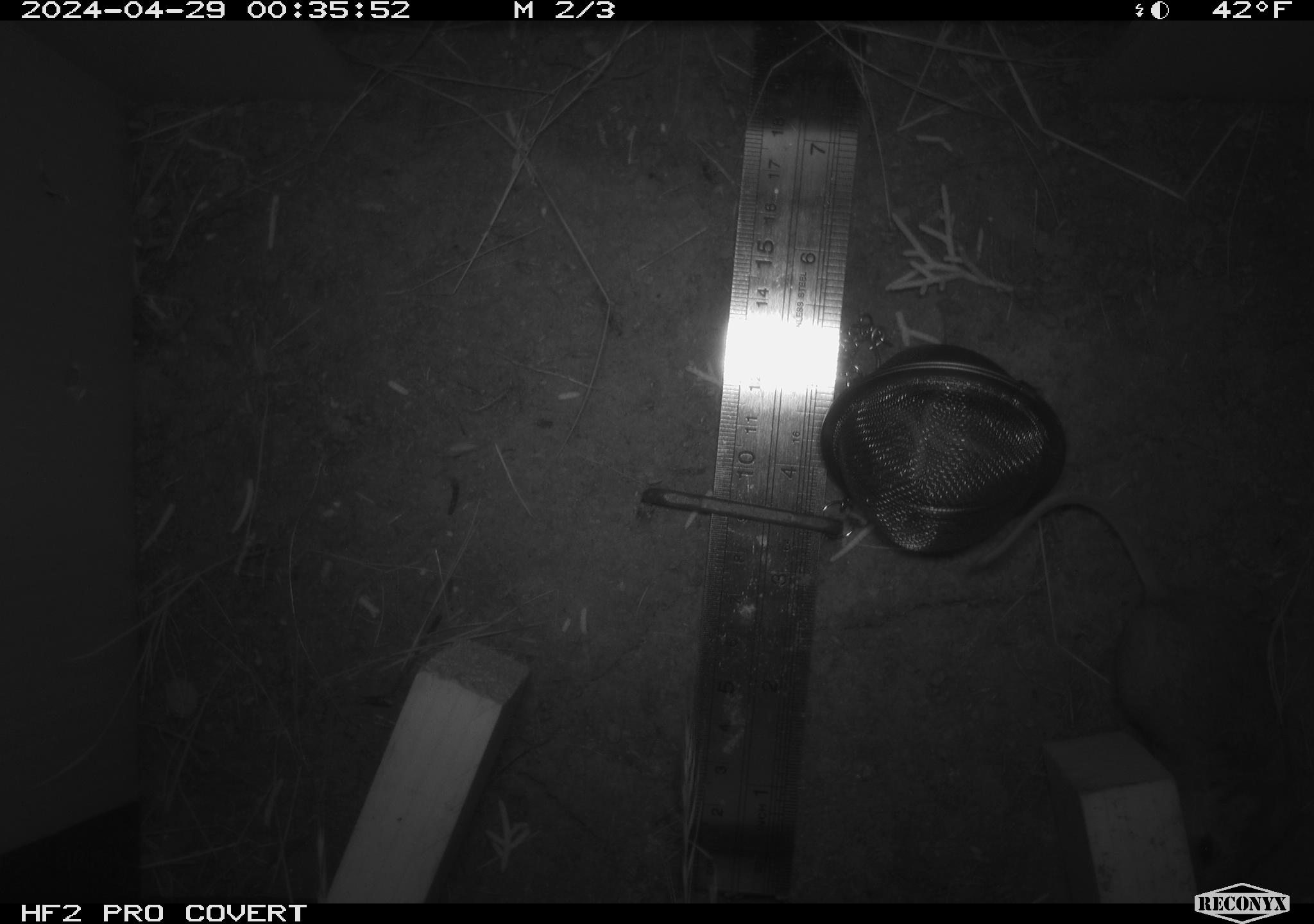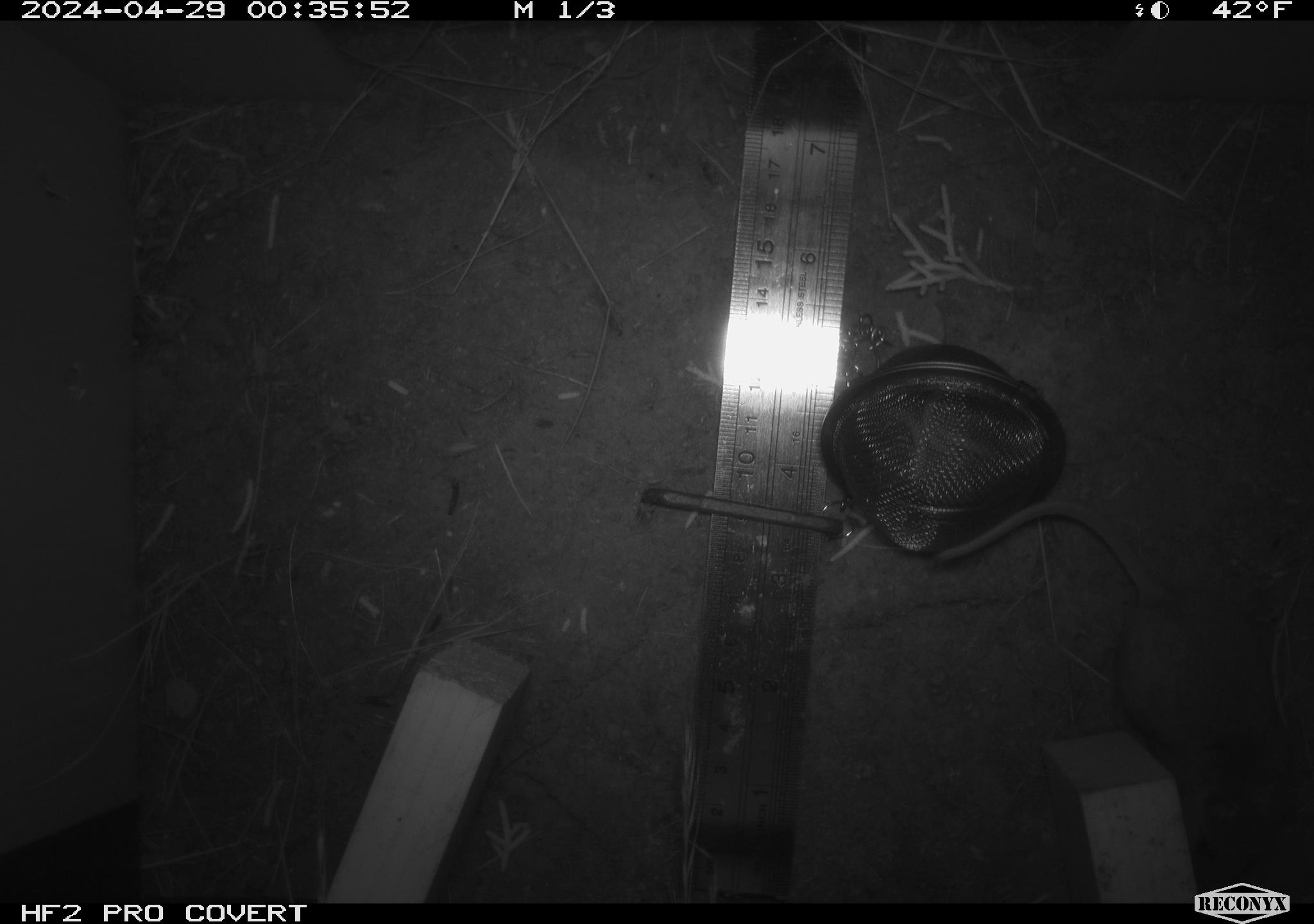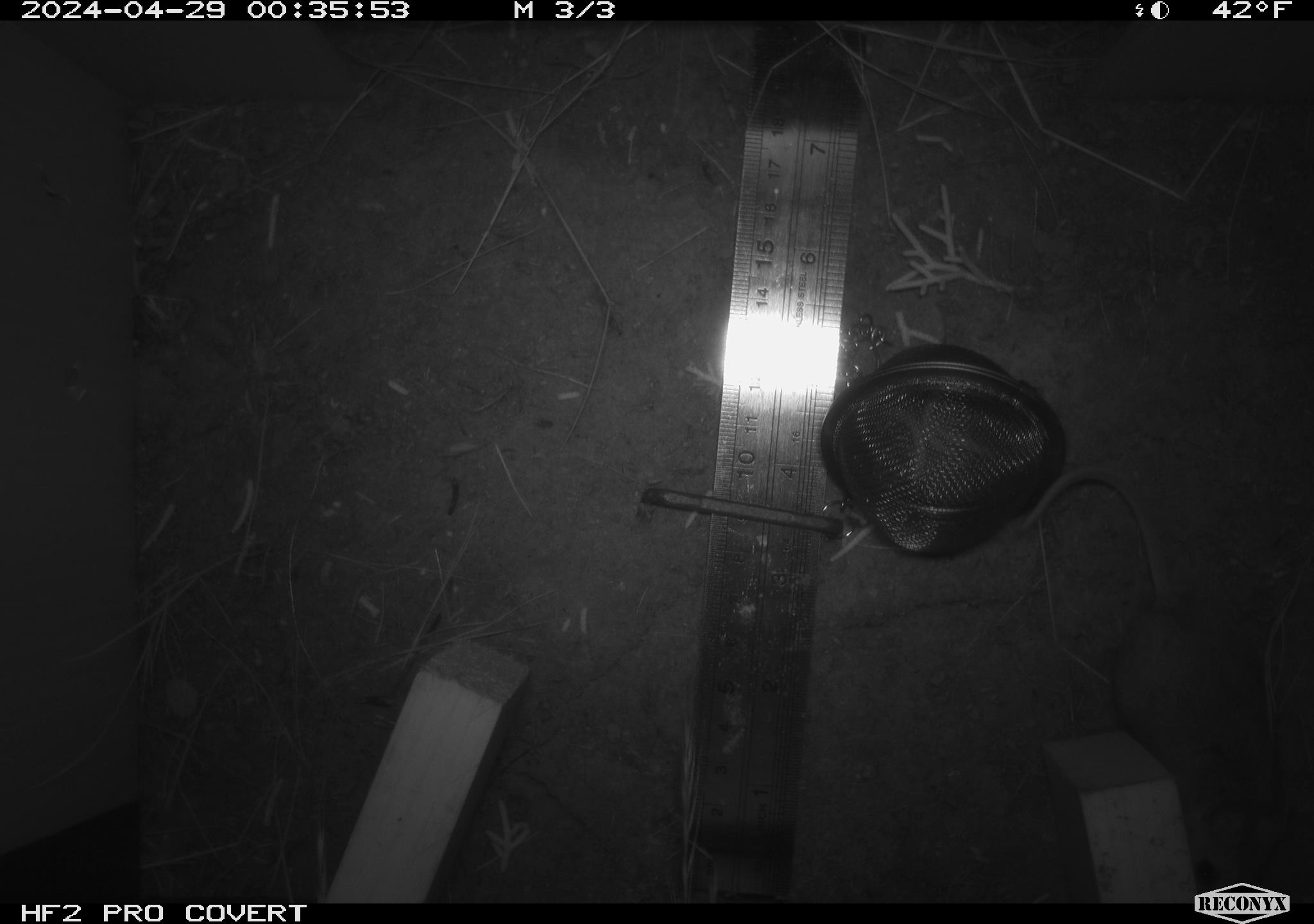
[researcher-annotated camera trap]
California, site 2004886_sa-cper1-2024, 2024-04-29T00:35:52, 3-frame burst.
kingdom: Animalia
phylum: Chordata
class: Mammalia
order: Rodentia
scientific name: Rodentia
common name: rodent